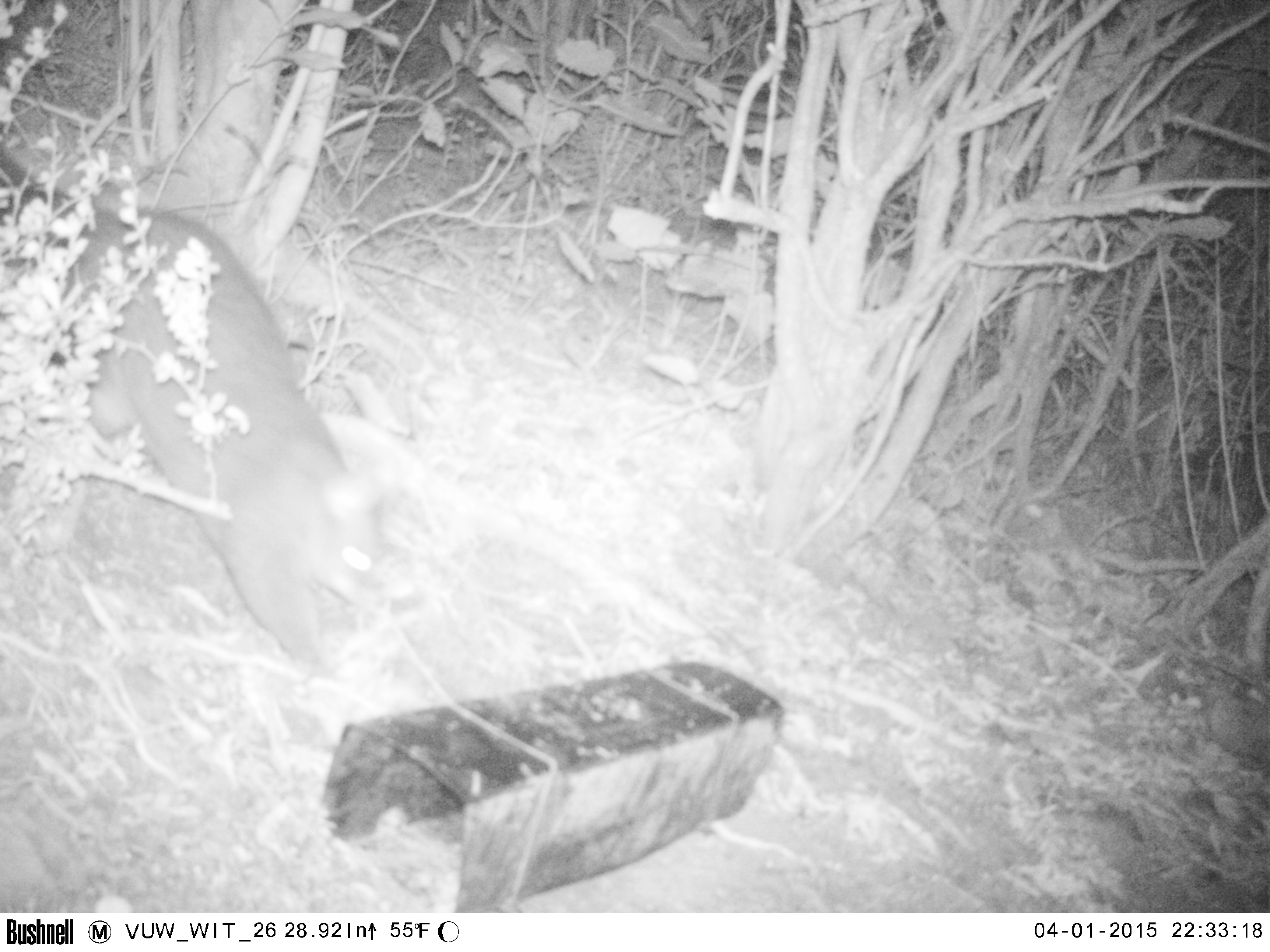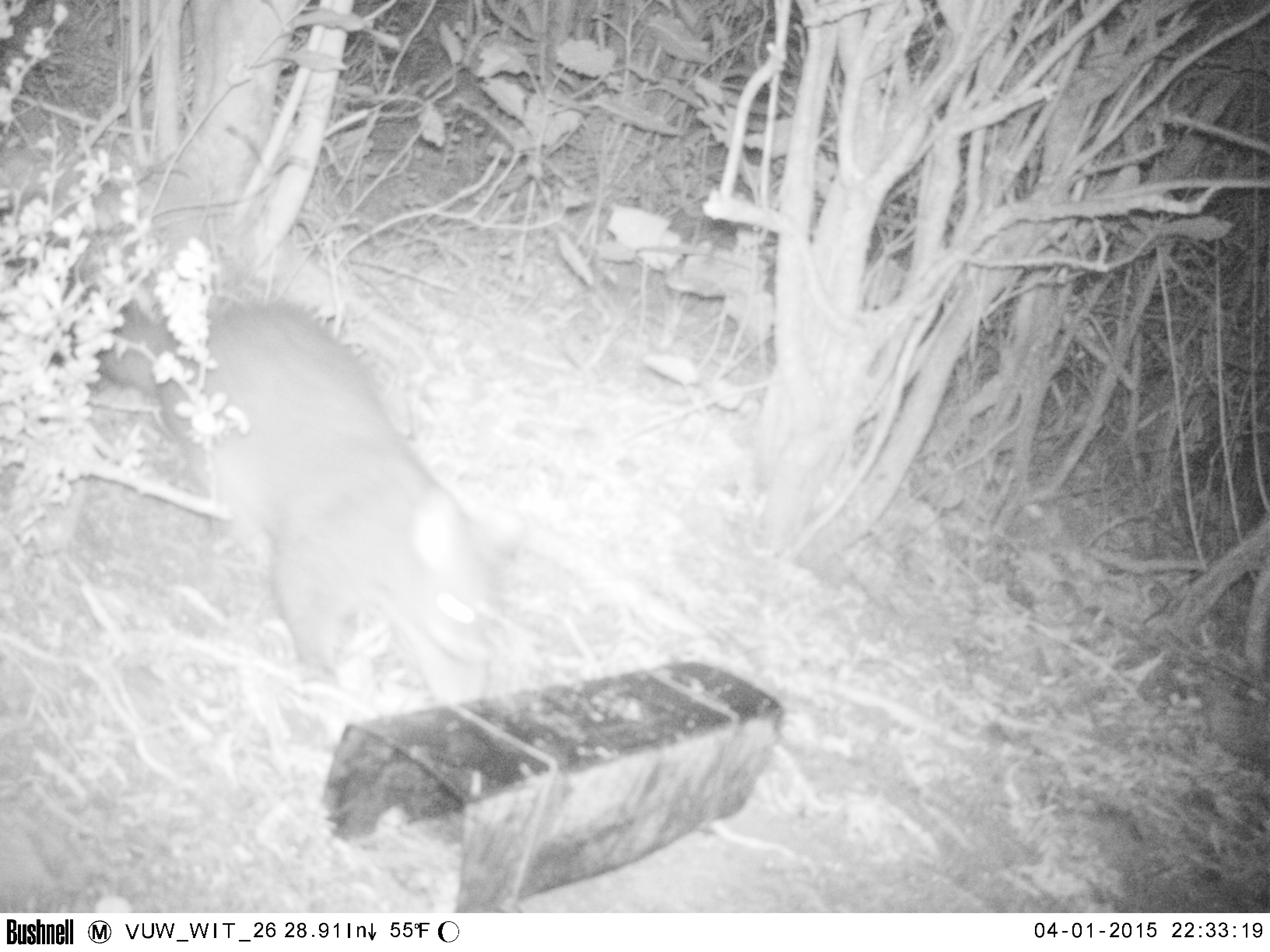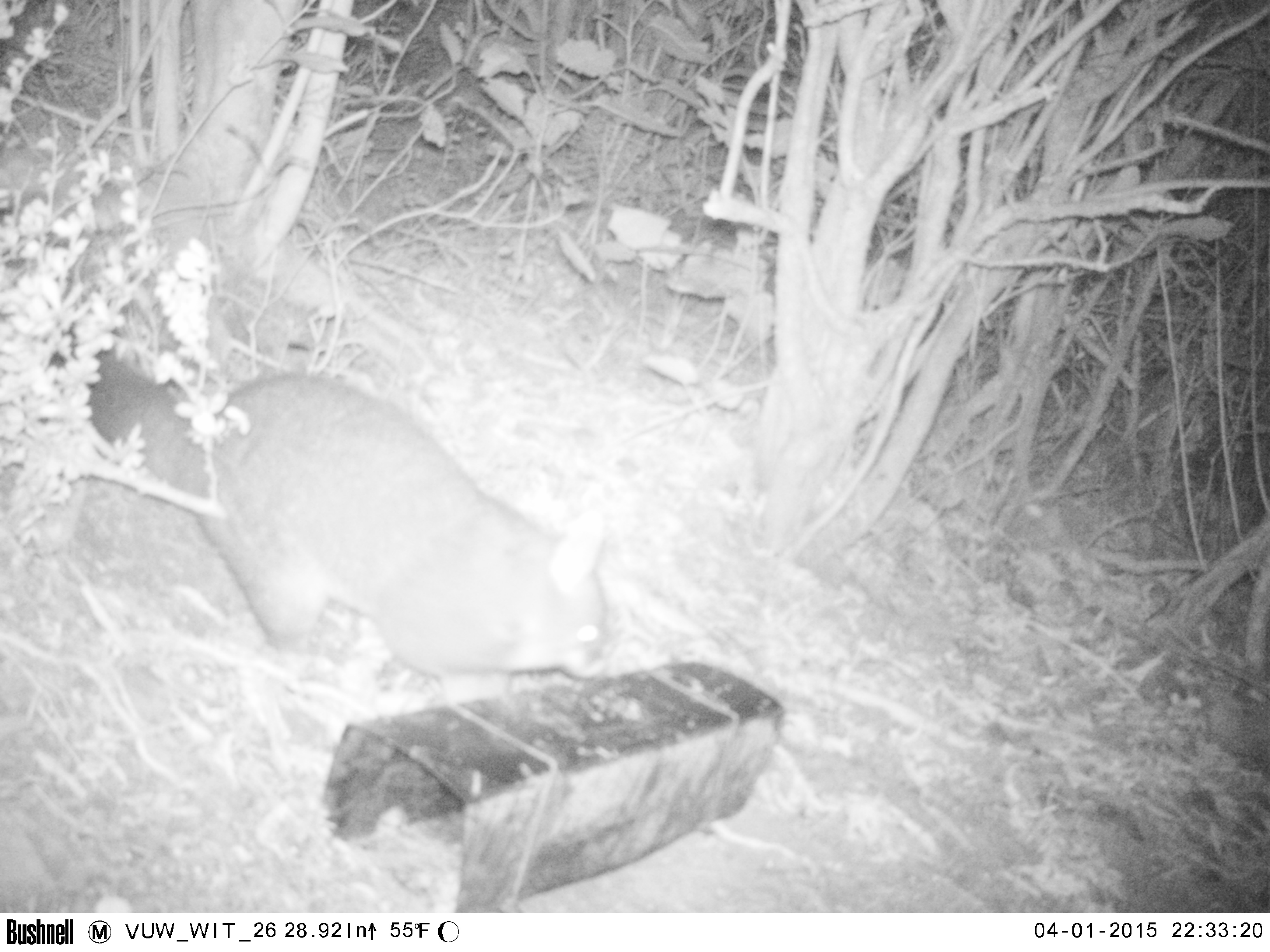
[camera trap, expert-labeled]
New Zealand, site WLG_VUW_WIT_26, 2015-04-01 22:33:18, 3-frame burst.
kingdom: Animalia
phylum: Chordata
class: Mammalia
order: Diprotodontia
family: Phalangeridae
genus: Trichosurus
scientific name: Trichosurus vulpecula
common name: common brushtail possum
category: possum